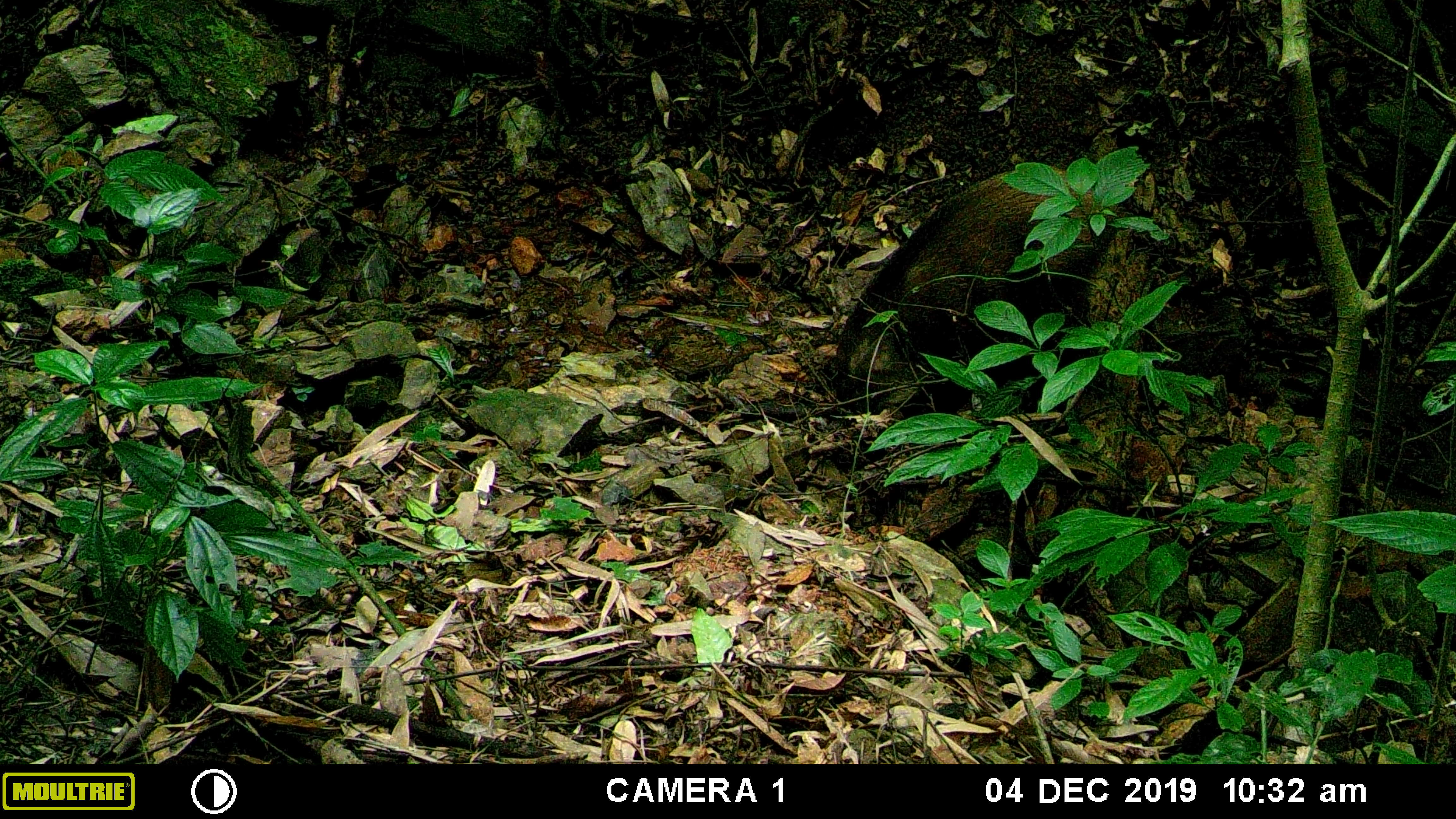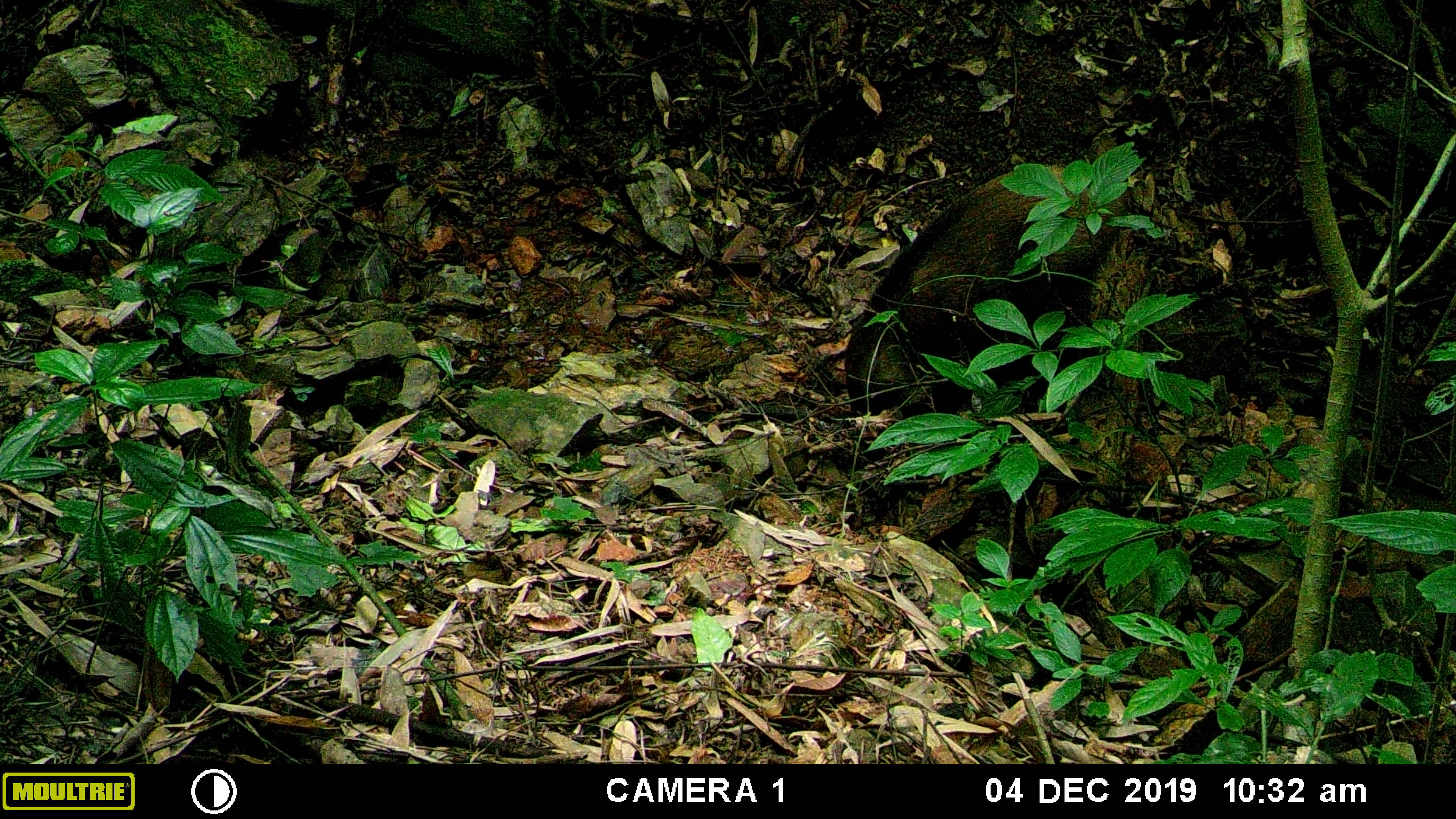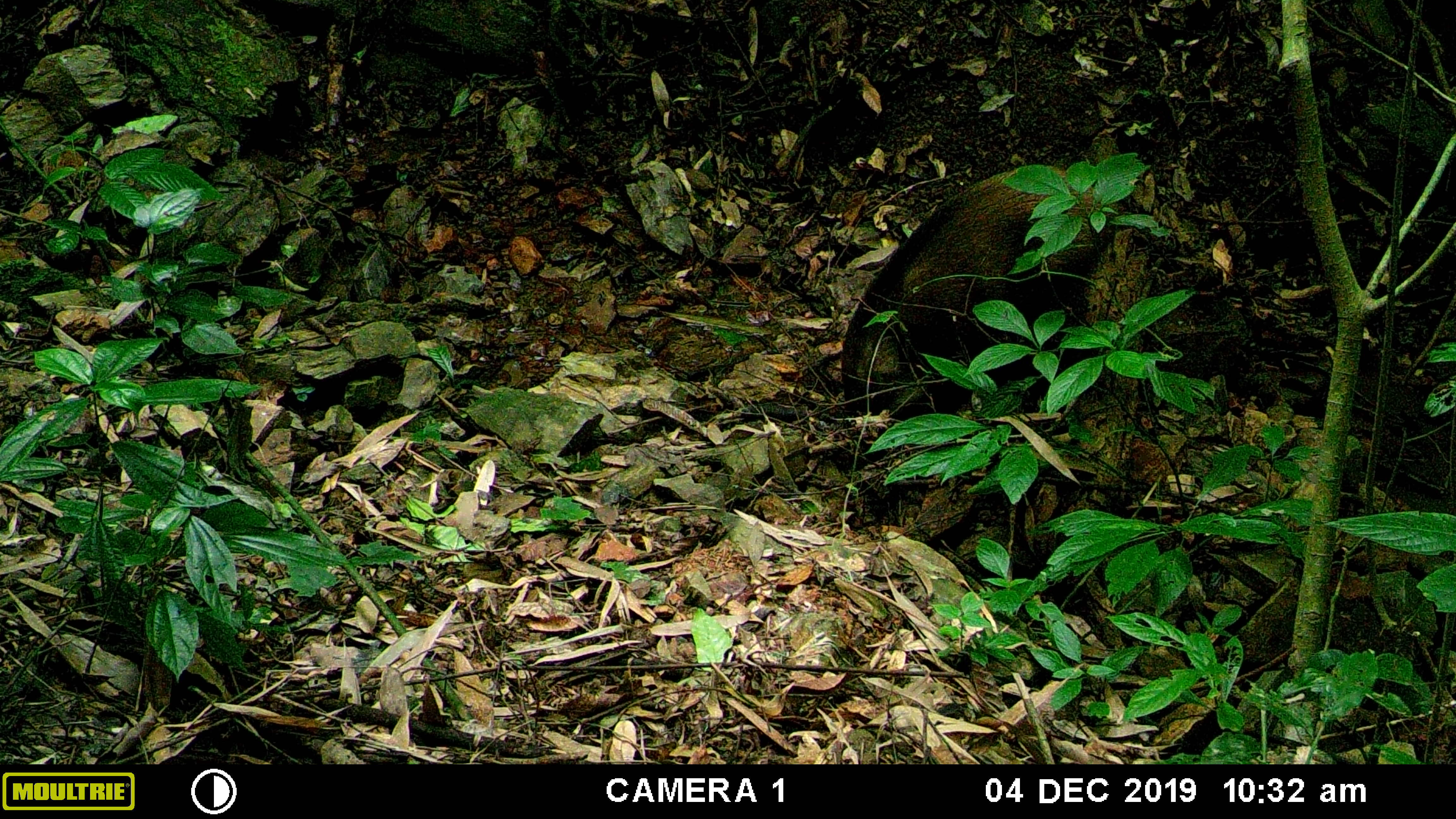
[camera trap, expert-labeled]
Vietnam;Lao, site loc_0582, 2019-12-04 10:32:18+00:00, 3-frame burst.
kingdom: Animalia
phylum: Chordata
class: Mammalia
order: Artiodactyla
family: Suidae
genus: Sus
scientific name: Sus scrofa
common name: eurasian wild pig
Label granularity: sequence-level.